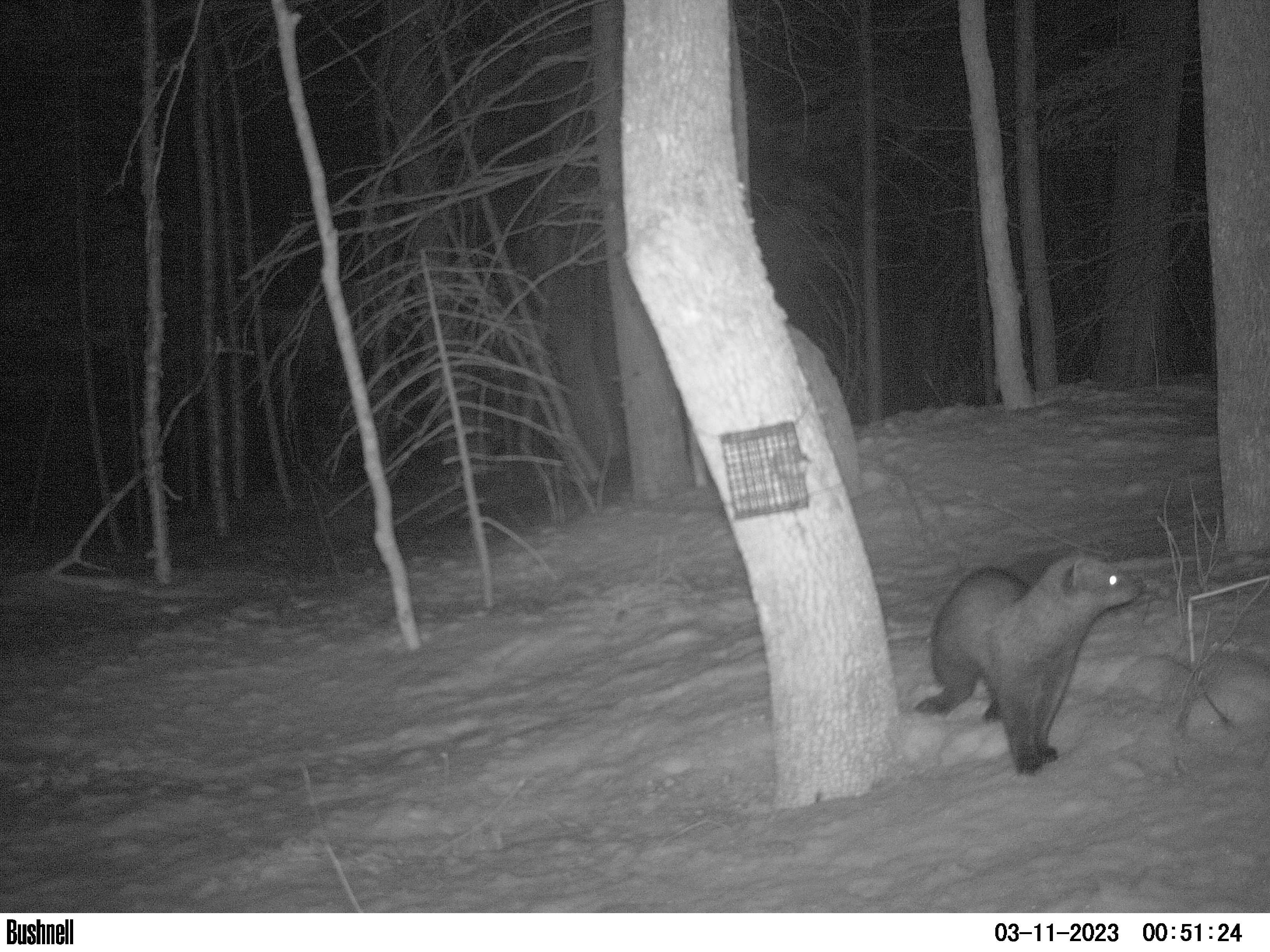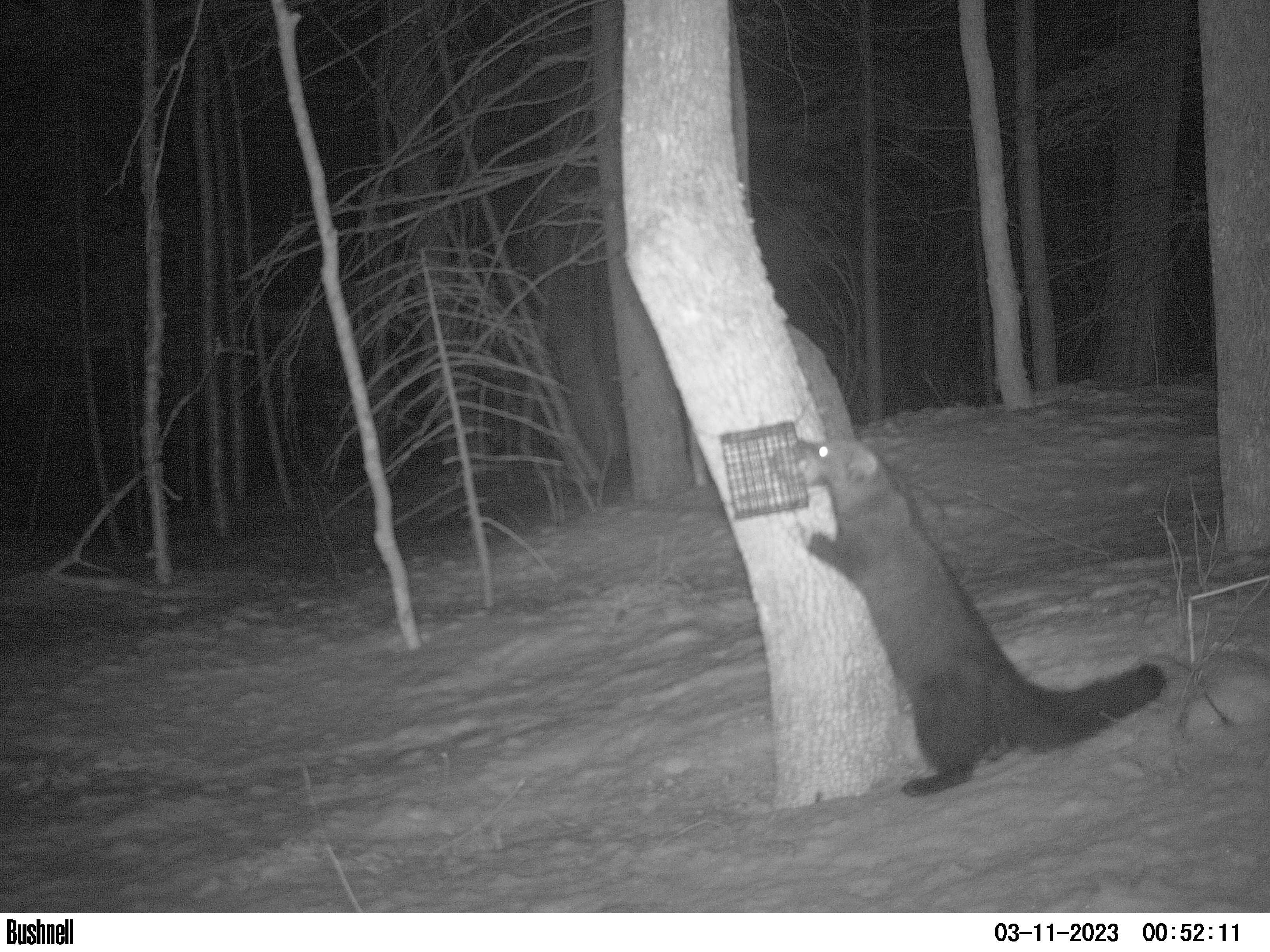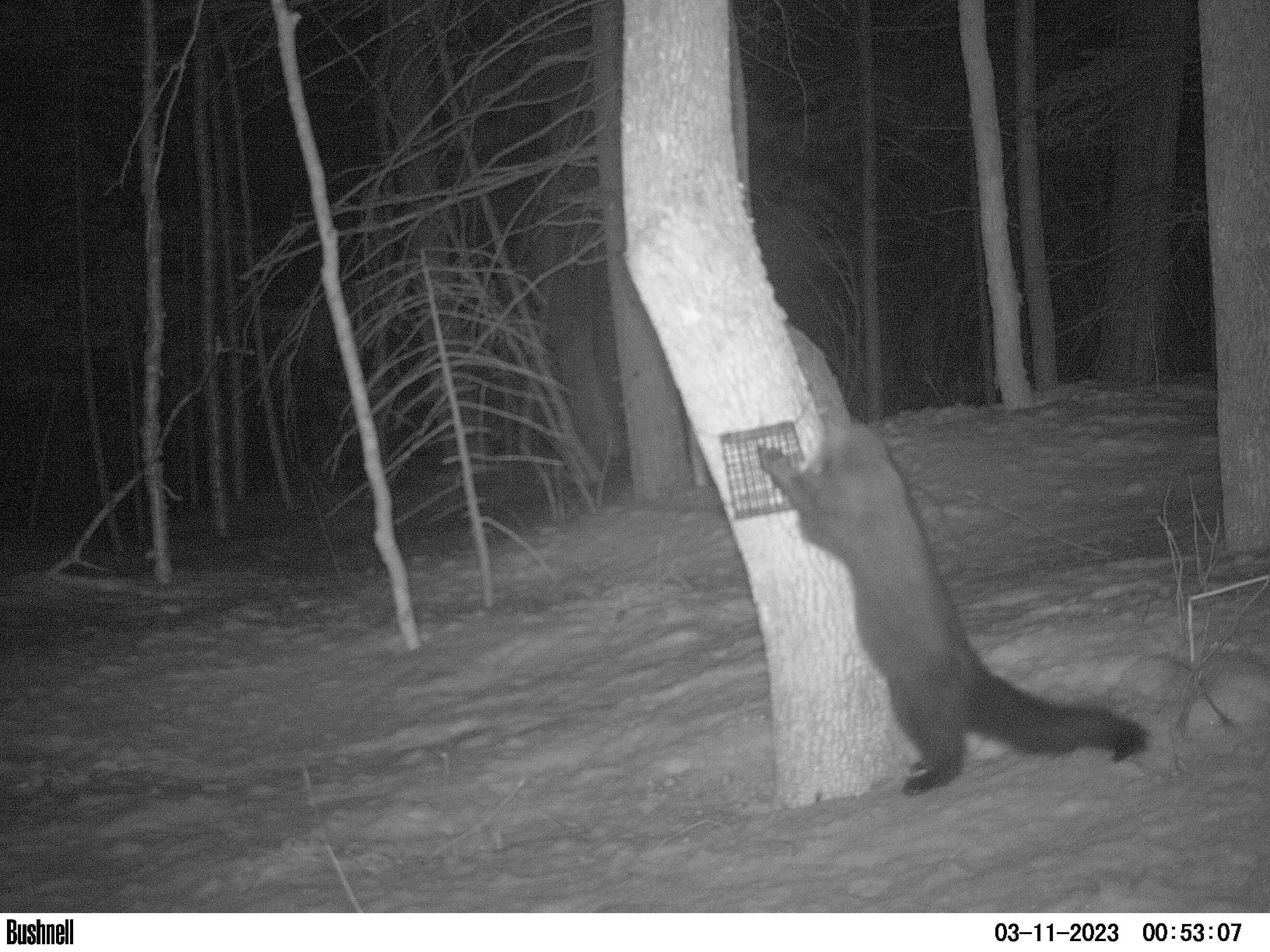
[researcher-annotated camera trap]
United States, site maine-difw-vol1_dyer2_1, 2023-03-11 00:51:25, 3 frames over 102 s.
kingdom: Animalia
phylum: Chordata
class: Mammalia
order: Carnivora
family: Mustelidae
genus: Pekania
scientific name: Pekania pennanti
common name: fisher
Fisher (Pekania pennanti).